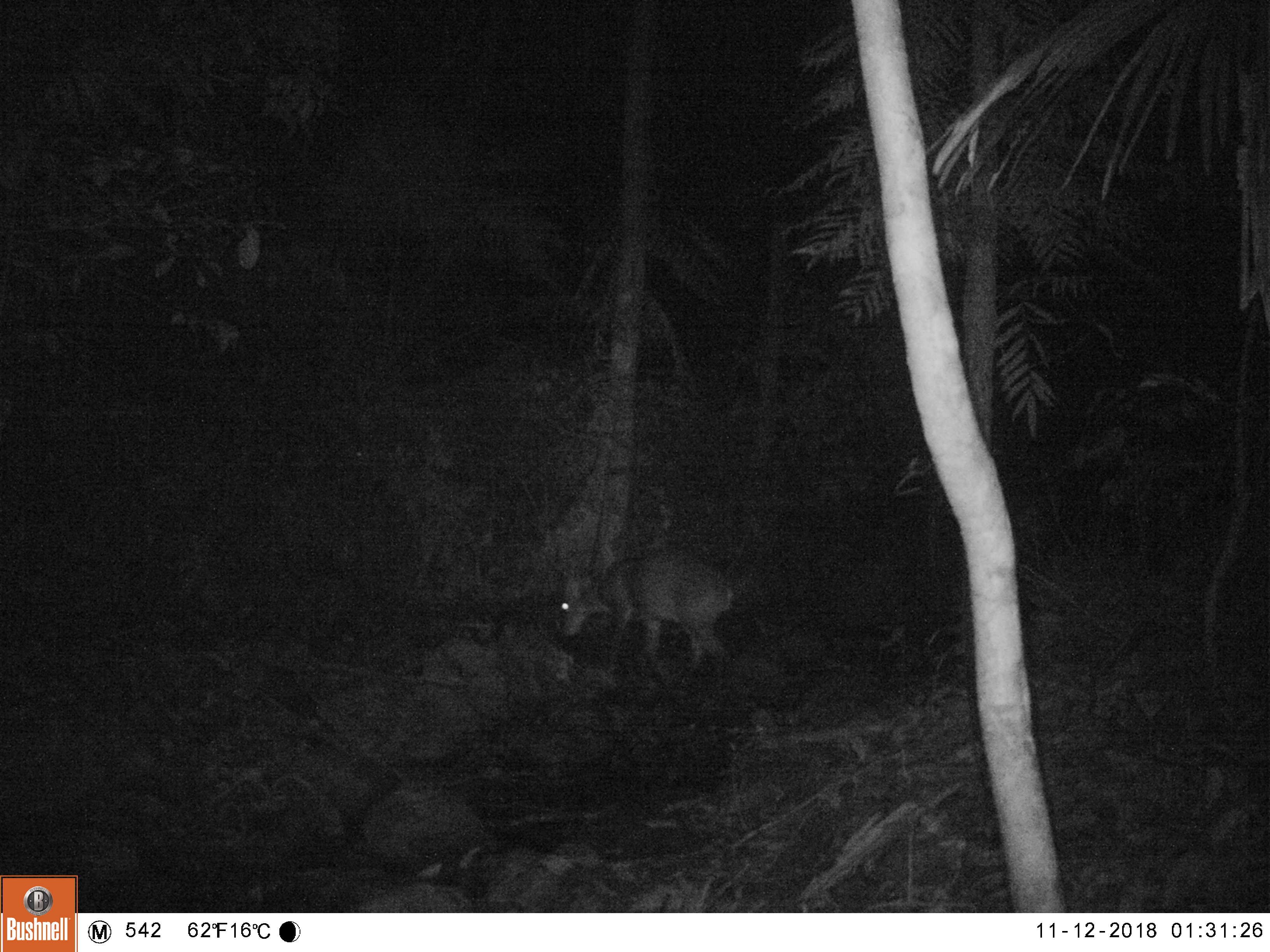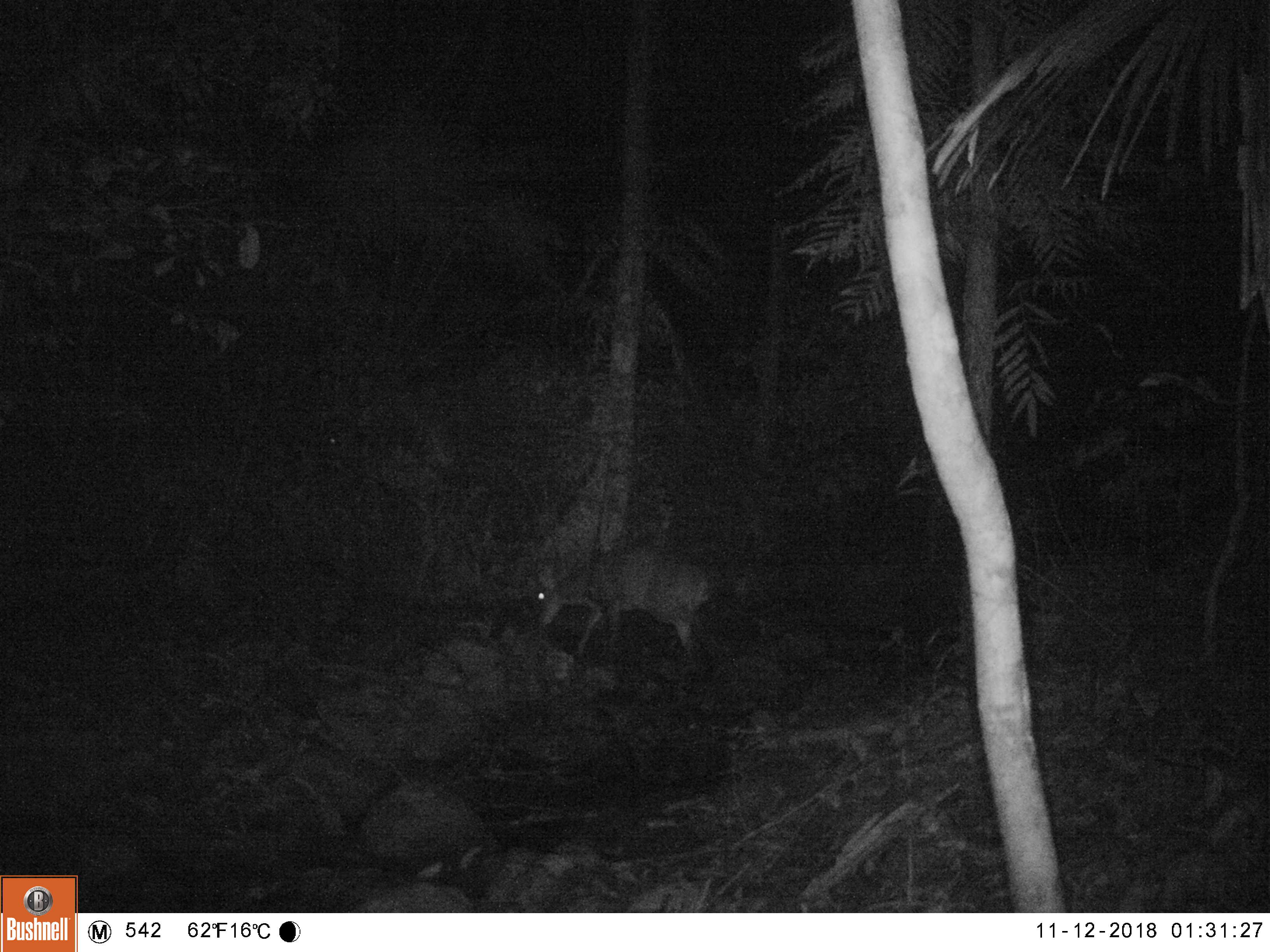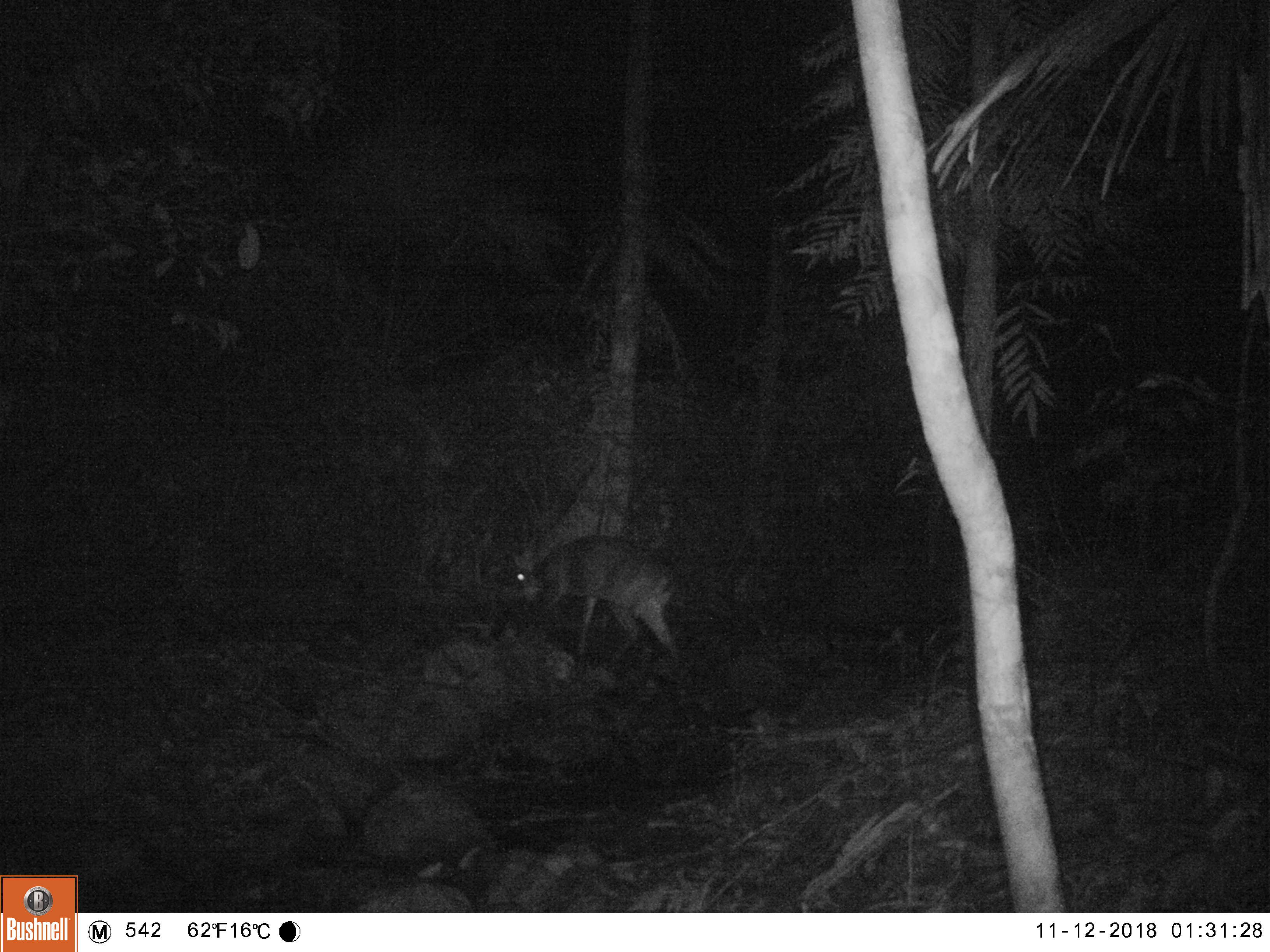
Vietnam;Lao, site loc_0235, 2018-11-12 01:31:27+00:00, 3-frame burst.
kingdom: Animalia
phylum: Chordata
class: Mammalia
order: Artiodactyla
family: Cervidae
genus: Muntiacus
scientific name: Muntiacus vuquangensis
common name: large-antlered muntjac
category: large antlered muntjac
Large antlered muntjac (large-antlered muntjac) (Muntiacus vuquangensis). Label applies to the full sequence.